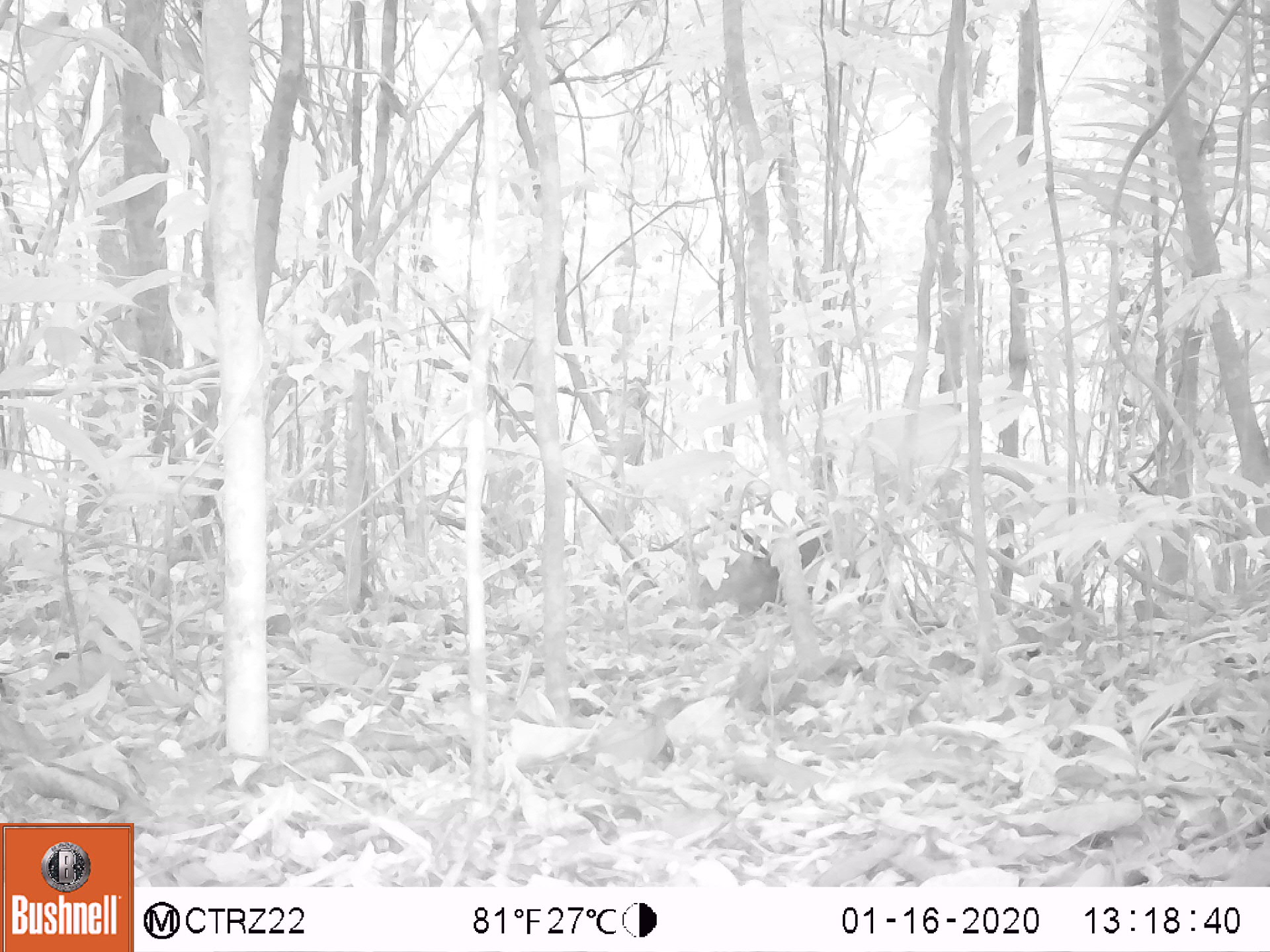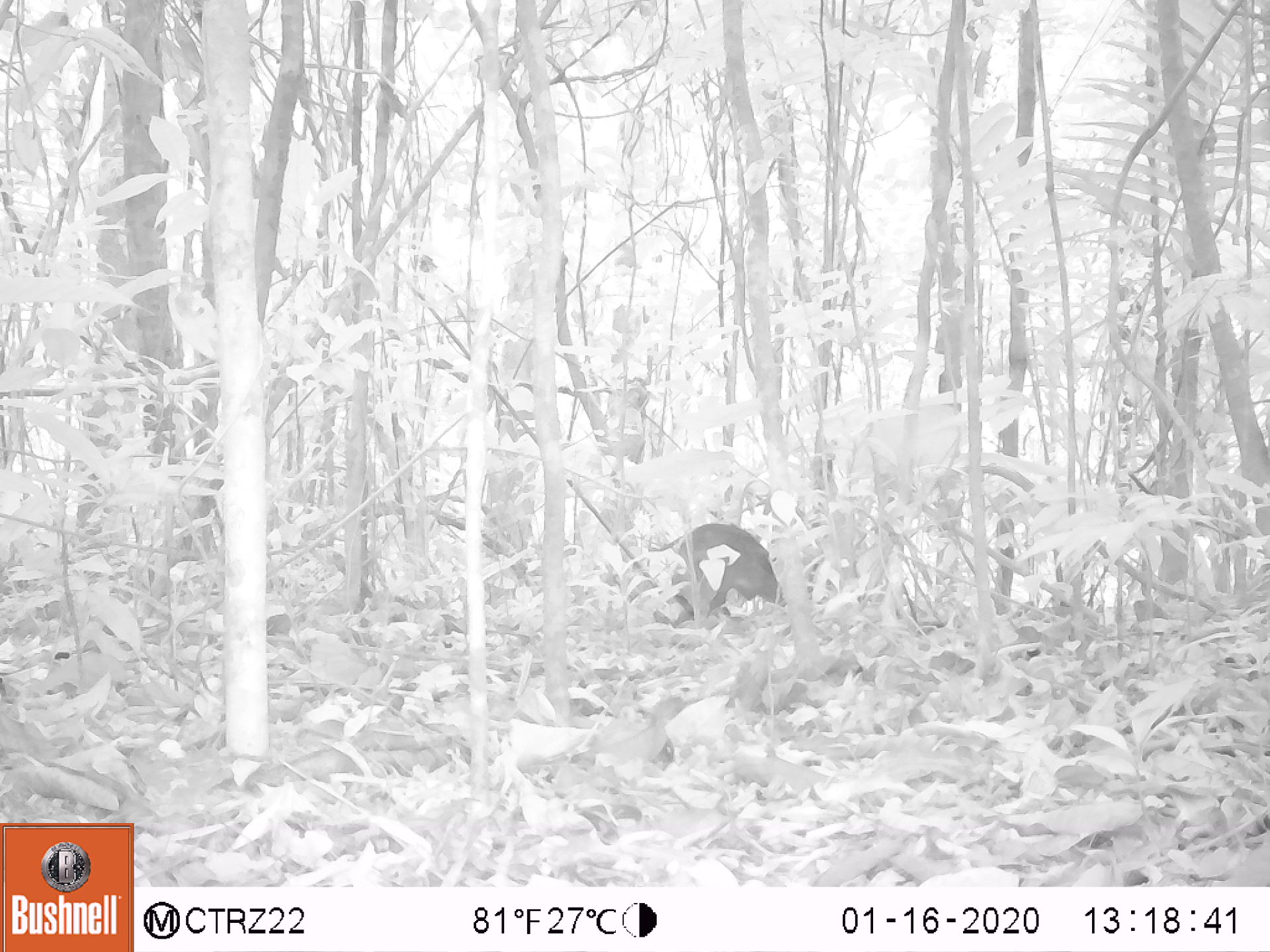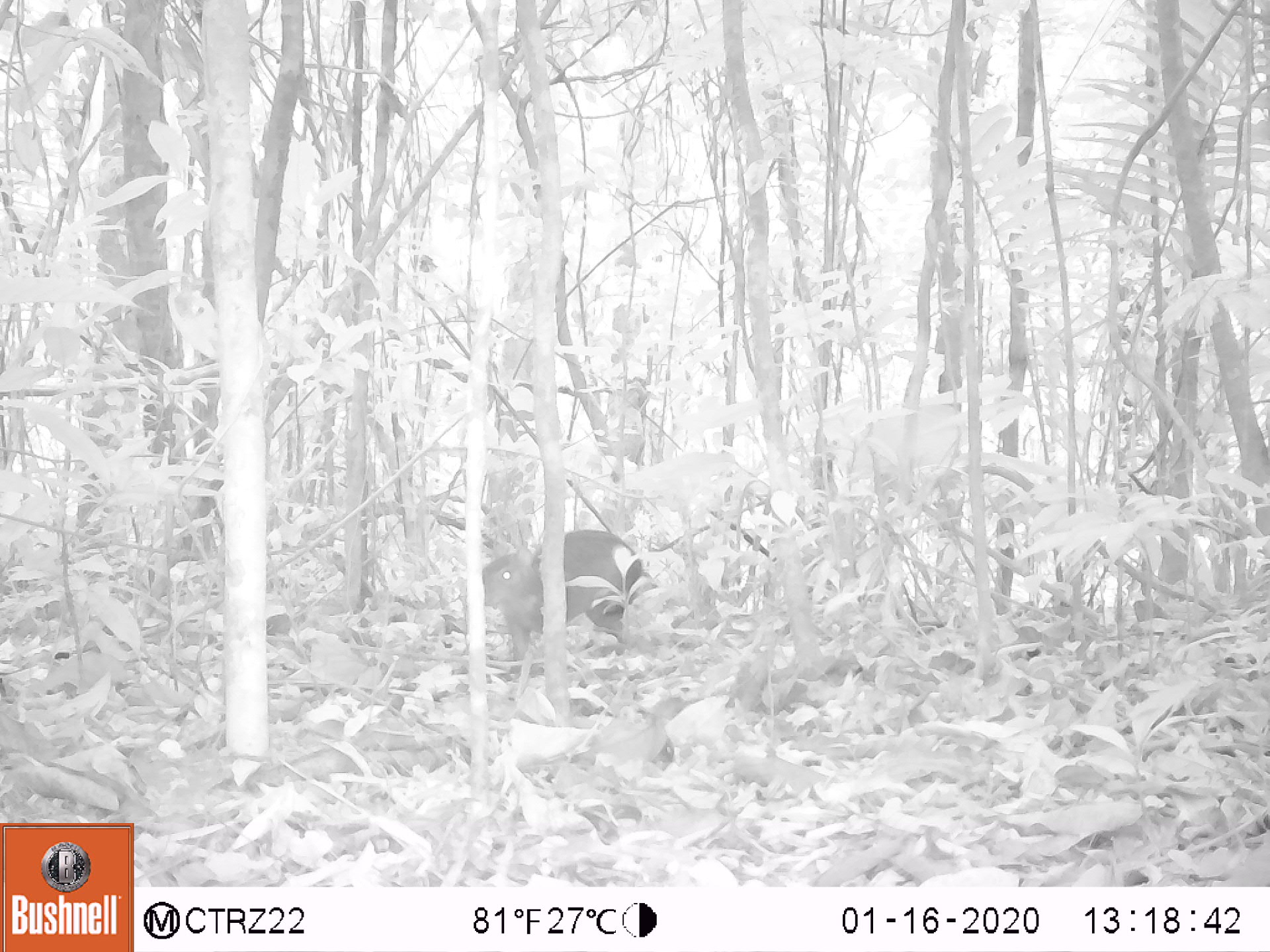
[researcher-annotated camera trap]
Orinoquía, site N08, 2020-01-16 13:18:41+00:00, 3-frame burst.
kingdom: Animalia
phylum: Chordata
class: Mammalia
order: Rodentia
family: Dasyproctidae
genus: Dasyprocta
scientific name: Dasyprocta fuliginosa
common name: black agouti